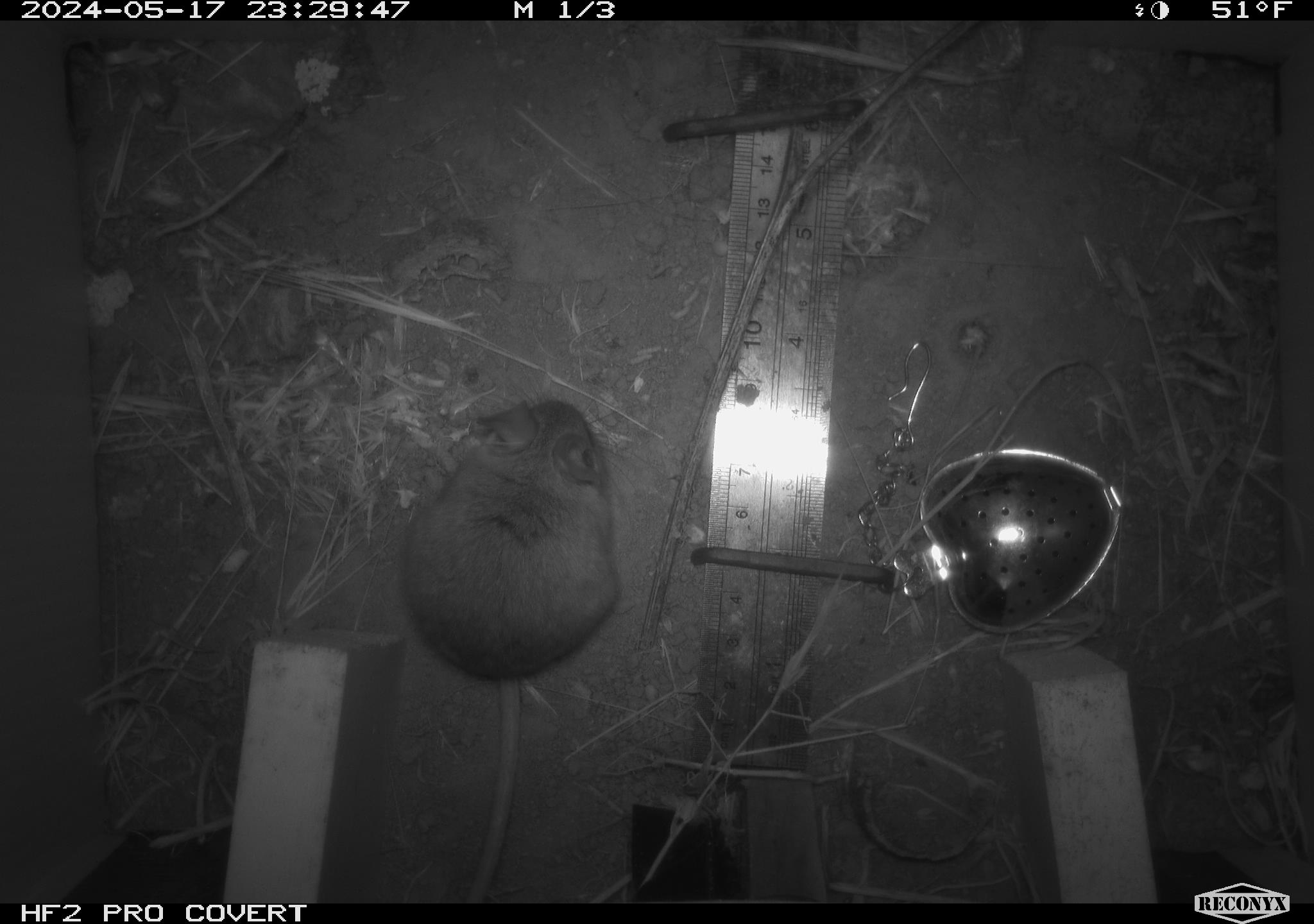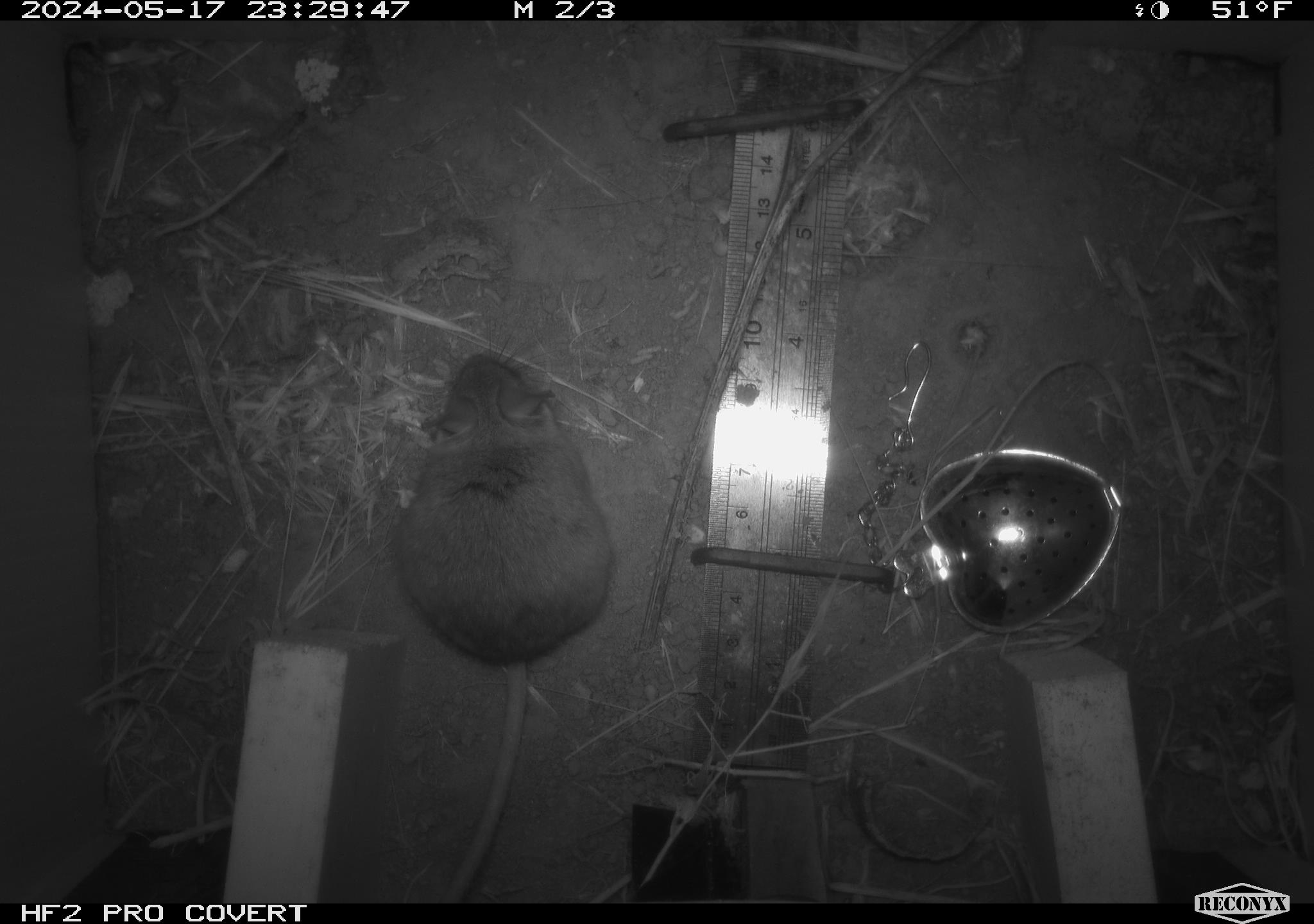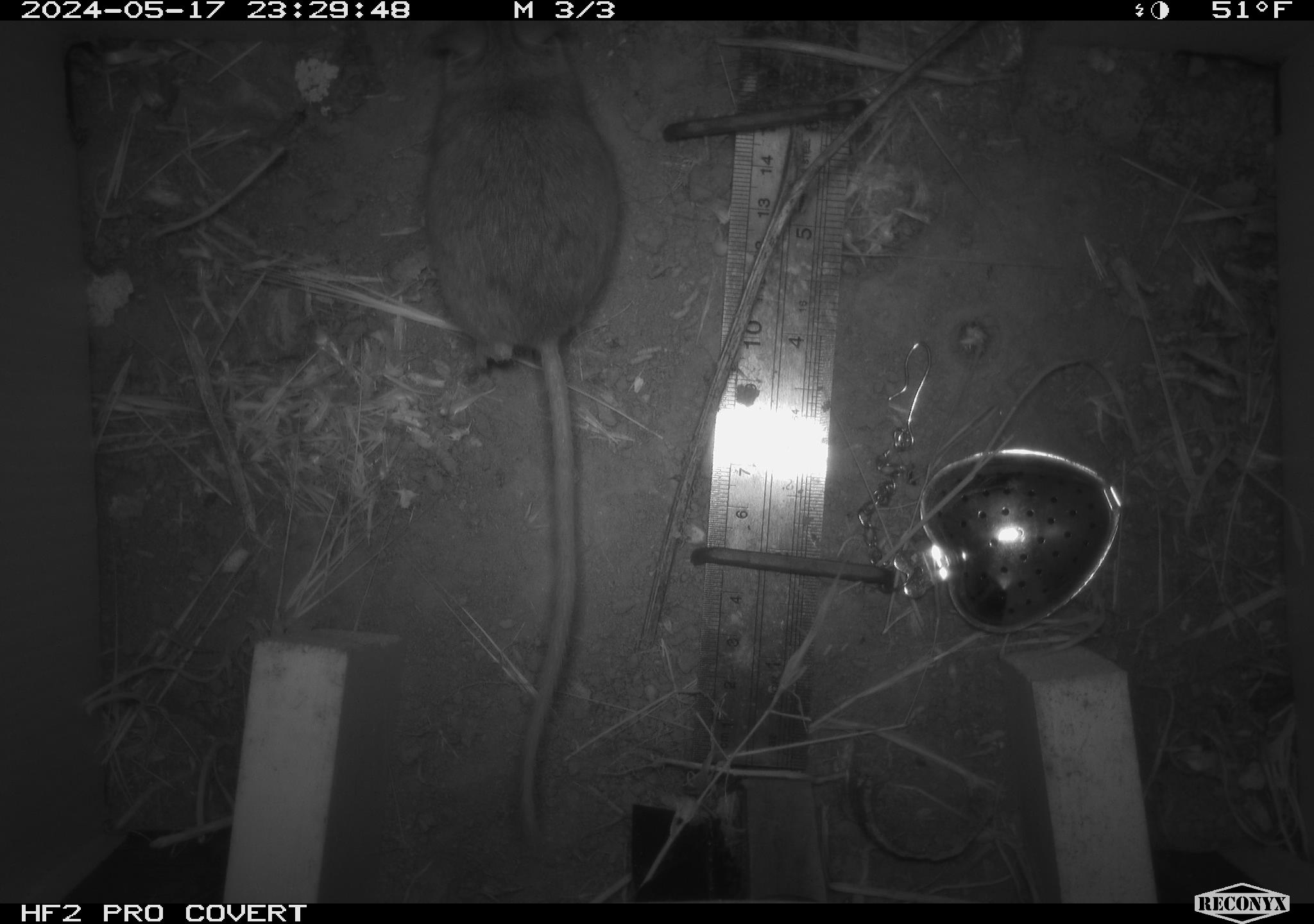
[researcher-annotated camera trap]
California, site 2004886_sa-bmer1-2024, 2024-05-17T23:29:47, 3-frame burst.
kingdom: Animalia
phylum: Chordata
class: Mammalia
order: Rodentia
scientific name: Rodentia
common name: mouse species